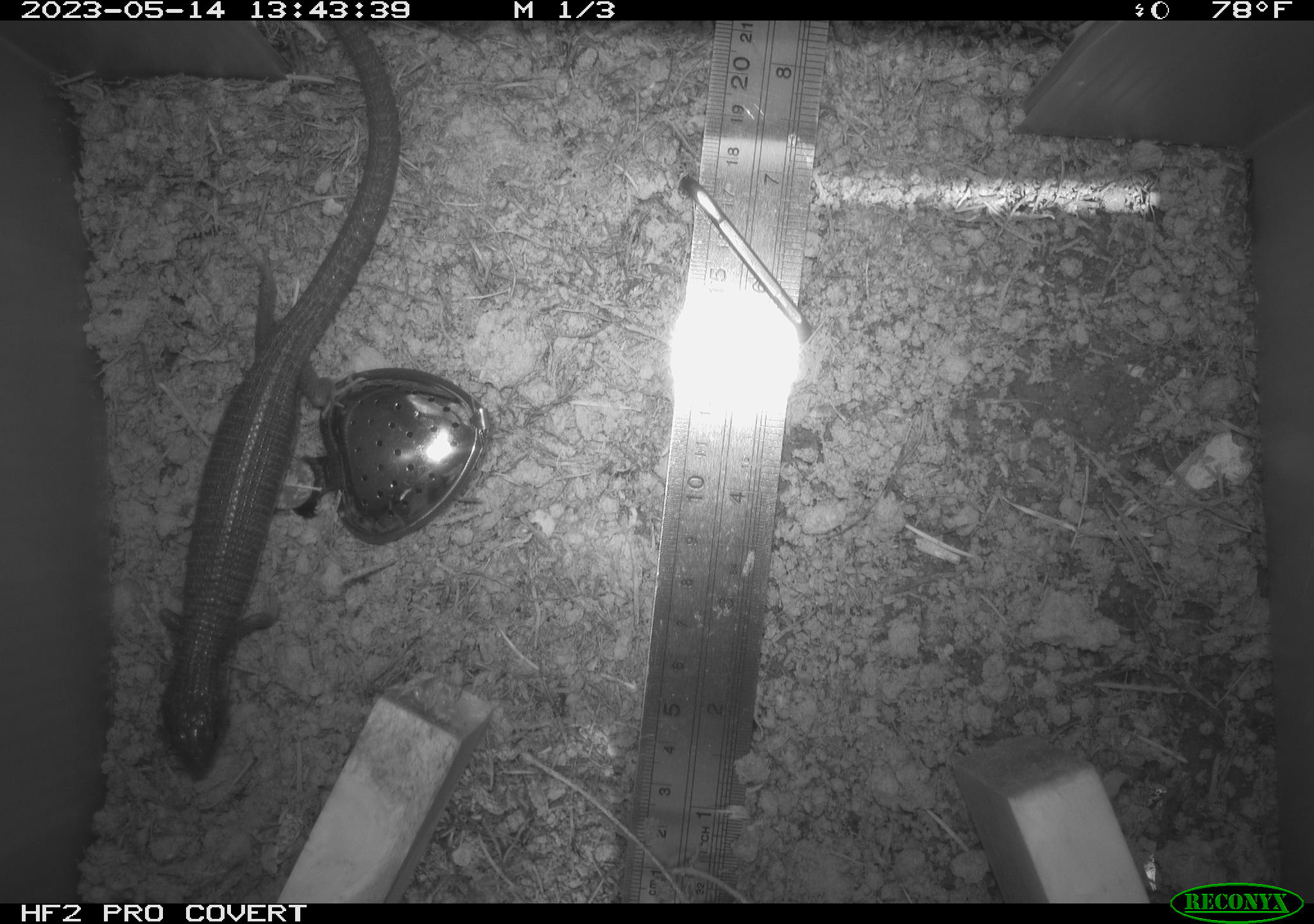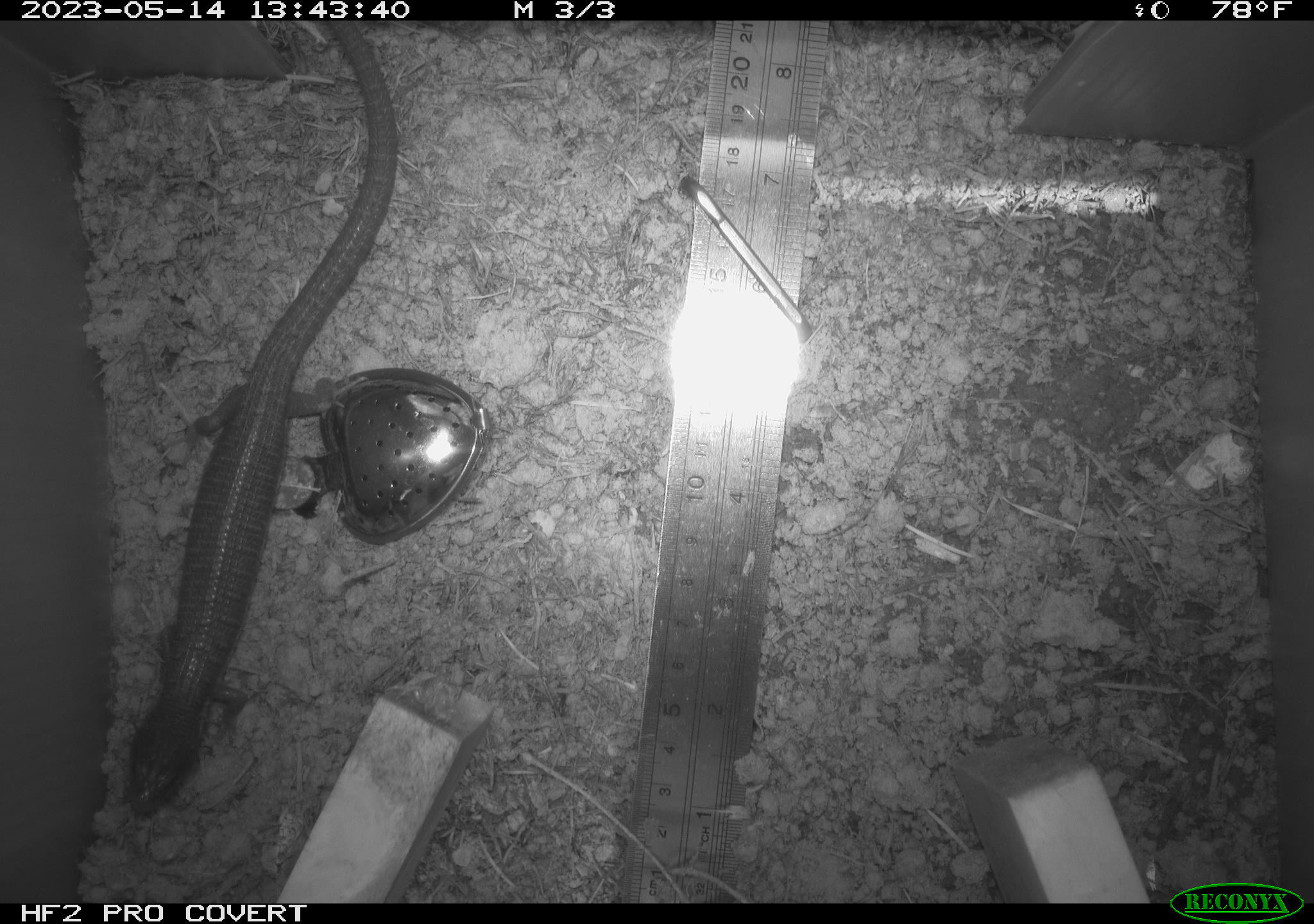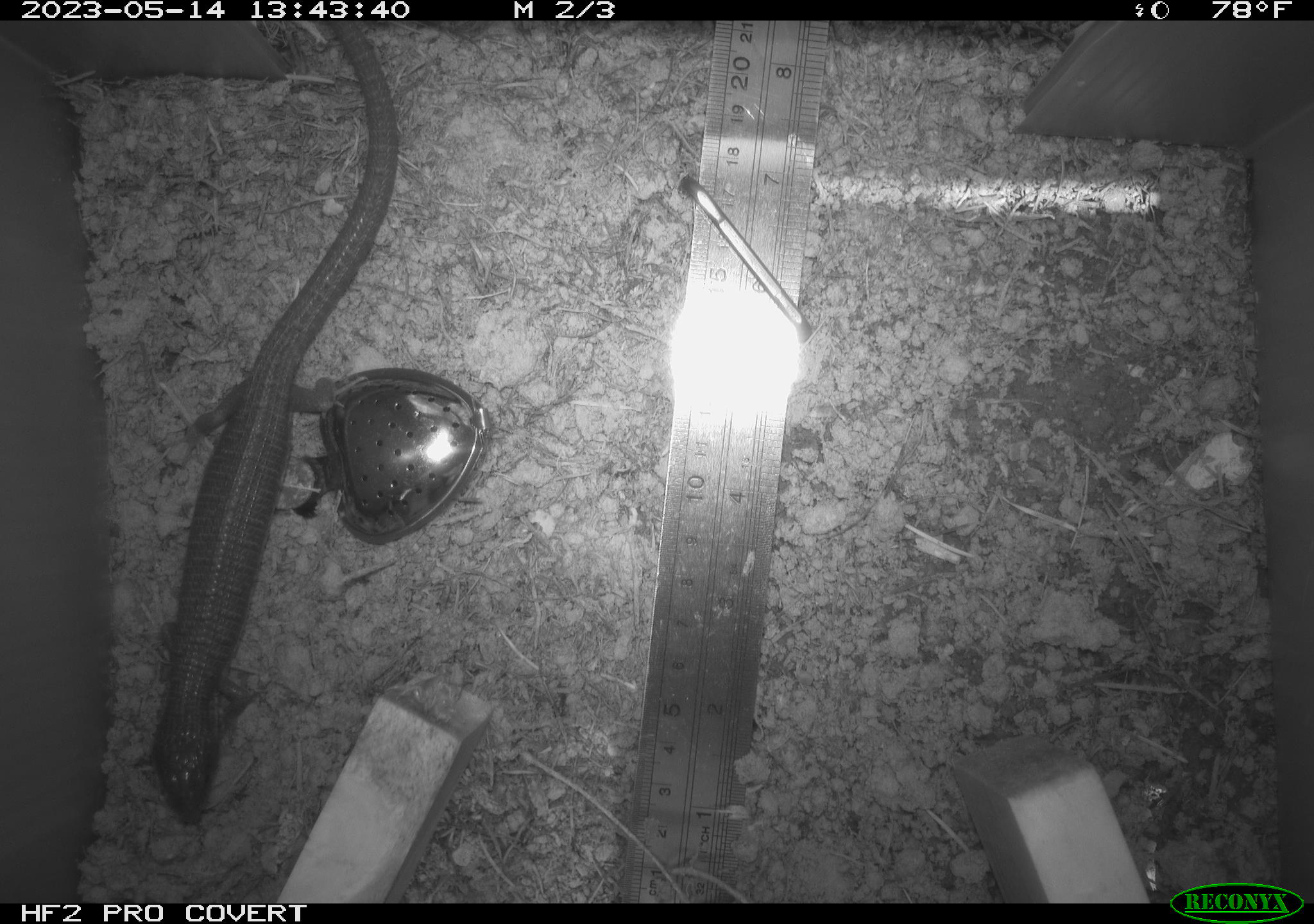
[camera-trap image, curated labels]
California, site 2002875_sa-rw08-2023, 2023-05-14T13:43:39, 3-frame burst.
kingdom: Animalia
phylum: Chordata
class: Reptilia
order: Squamata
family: Anguidae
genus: Elgaria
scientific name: Elgaria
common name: alligator lizards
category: elgaria species